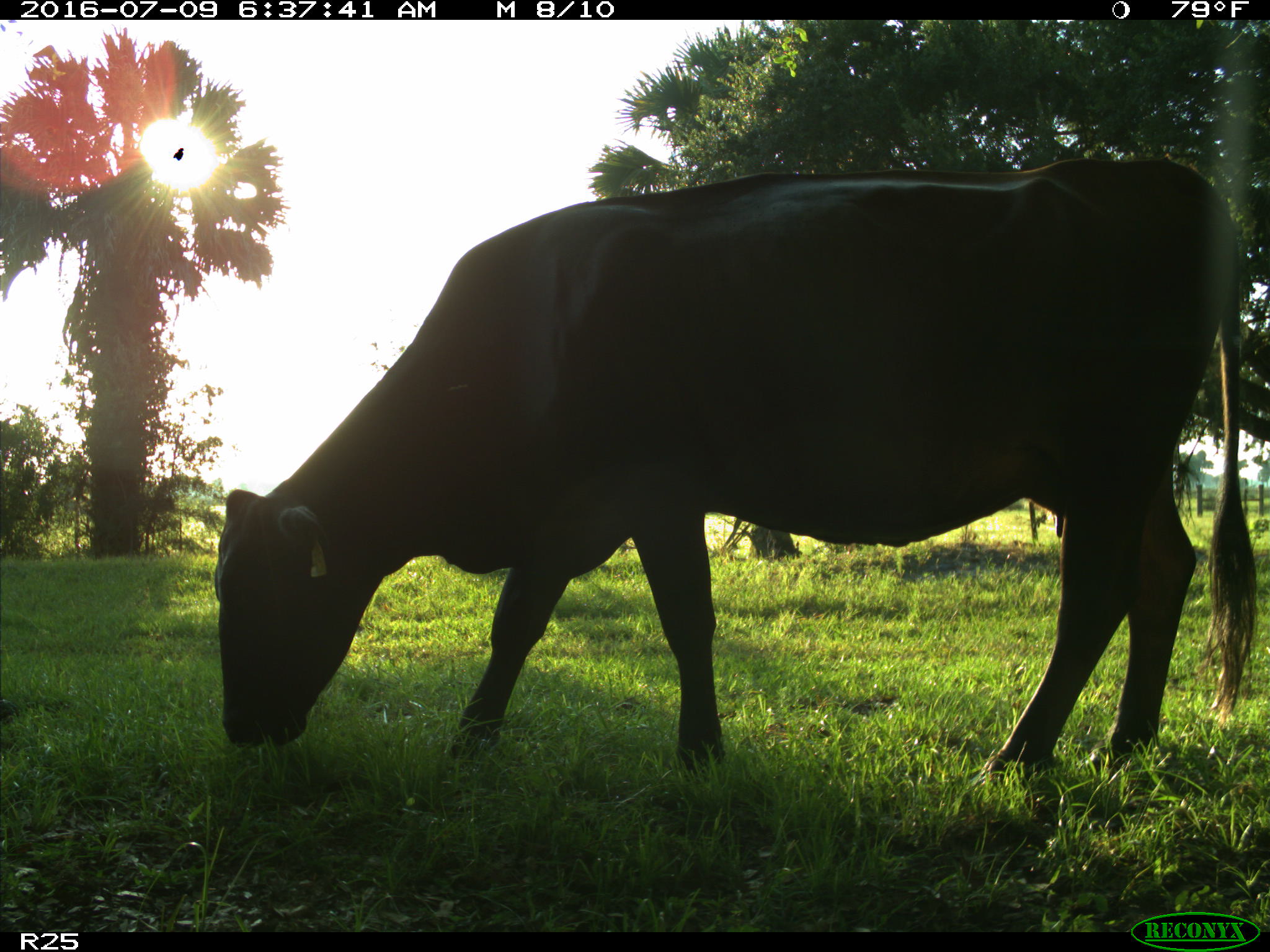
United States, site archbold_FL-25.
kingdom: Animalia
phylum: Chordata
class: Mammalia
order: Artiodactyla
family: Bovidae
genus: Bos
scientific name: Bos taurus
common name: domestic cow